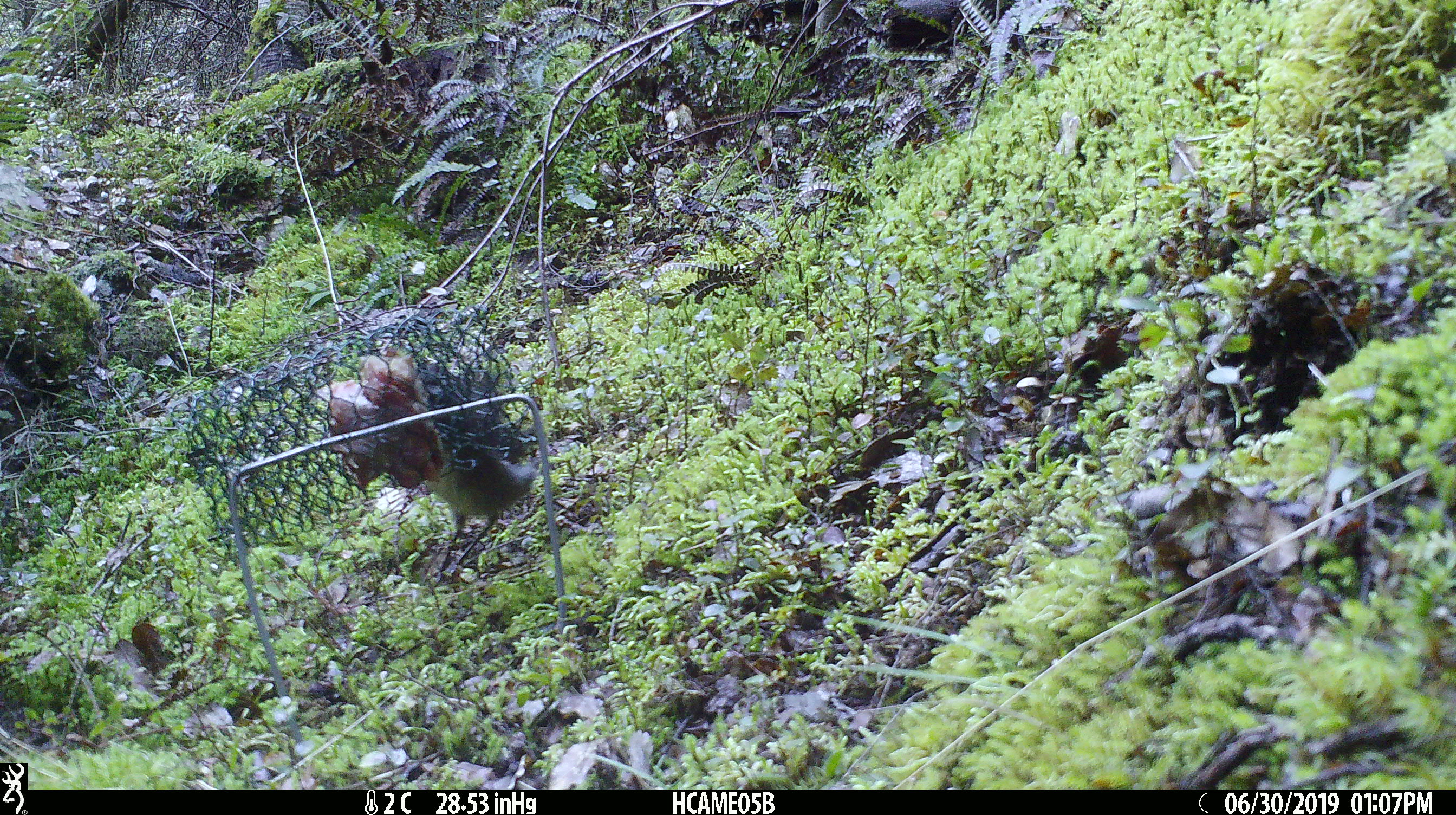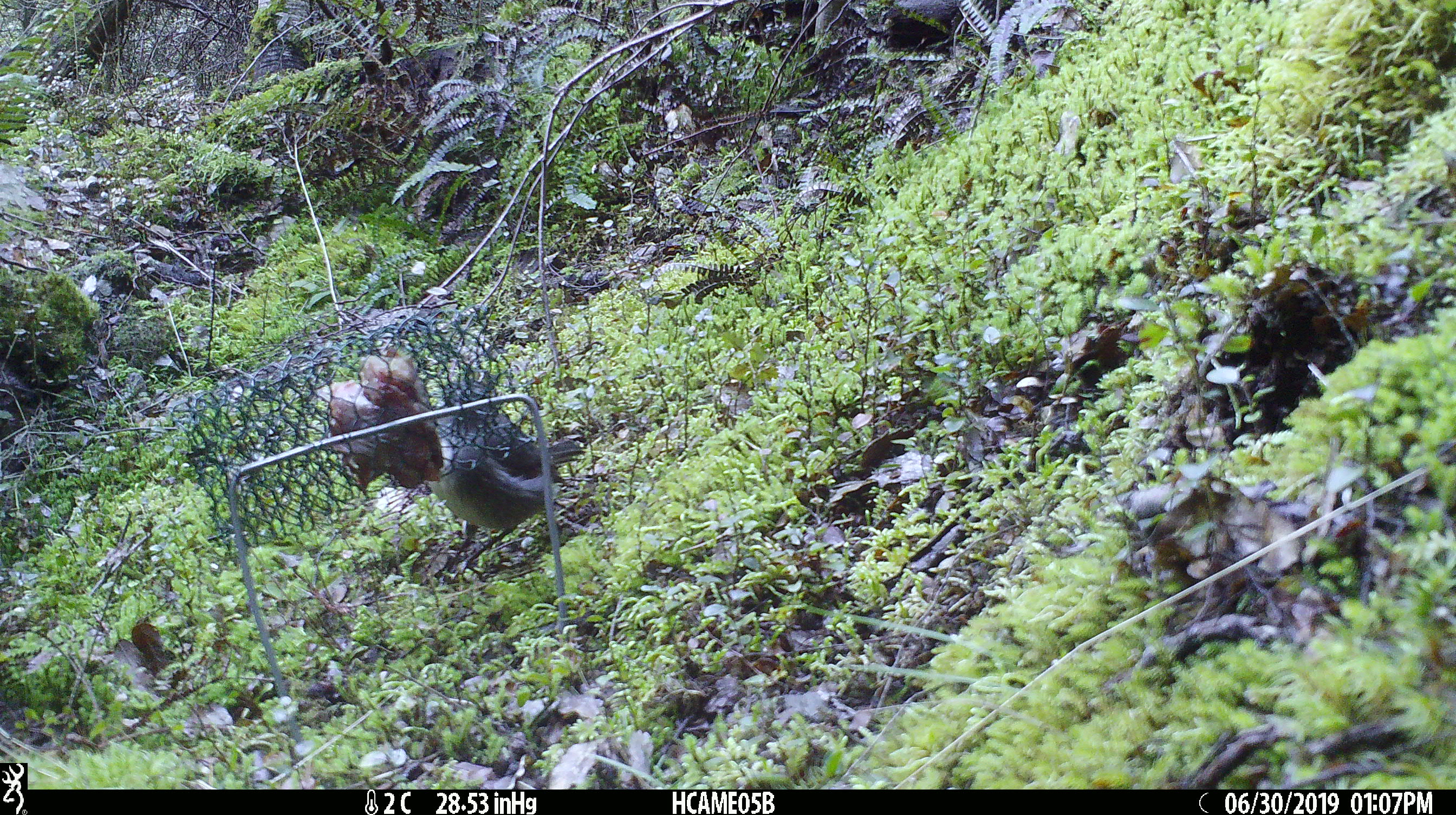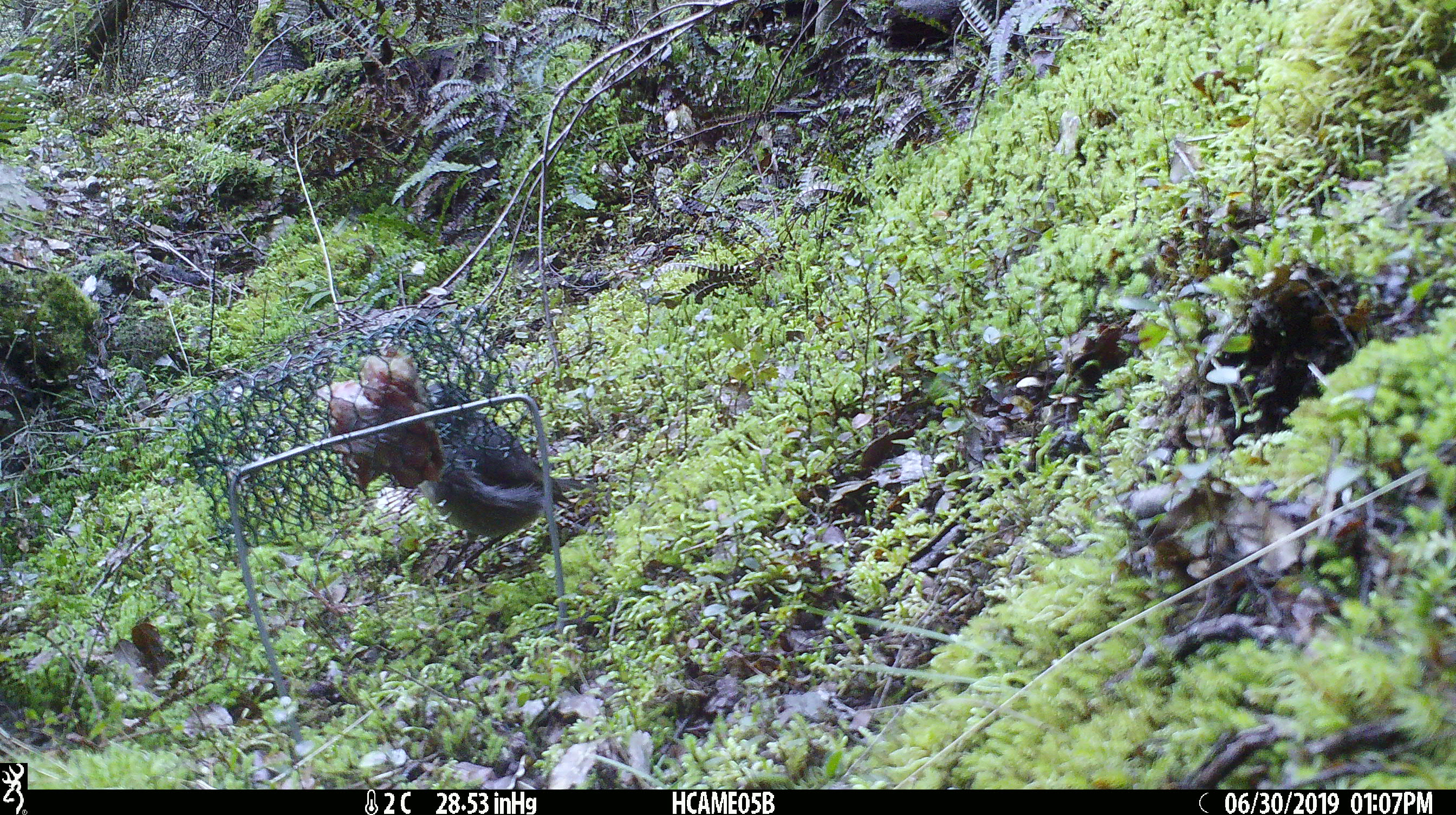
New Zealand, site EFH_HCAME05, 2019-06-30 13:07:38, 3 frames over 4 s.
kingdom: Animalia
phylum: Chordata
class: Aves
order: Passeriformes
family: Petroicidae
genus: Petroica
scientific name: Petroica australis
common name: new zealand robin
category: robin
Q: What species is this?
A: Robin (new zealand robin) (Petroica australis).